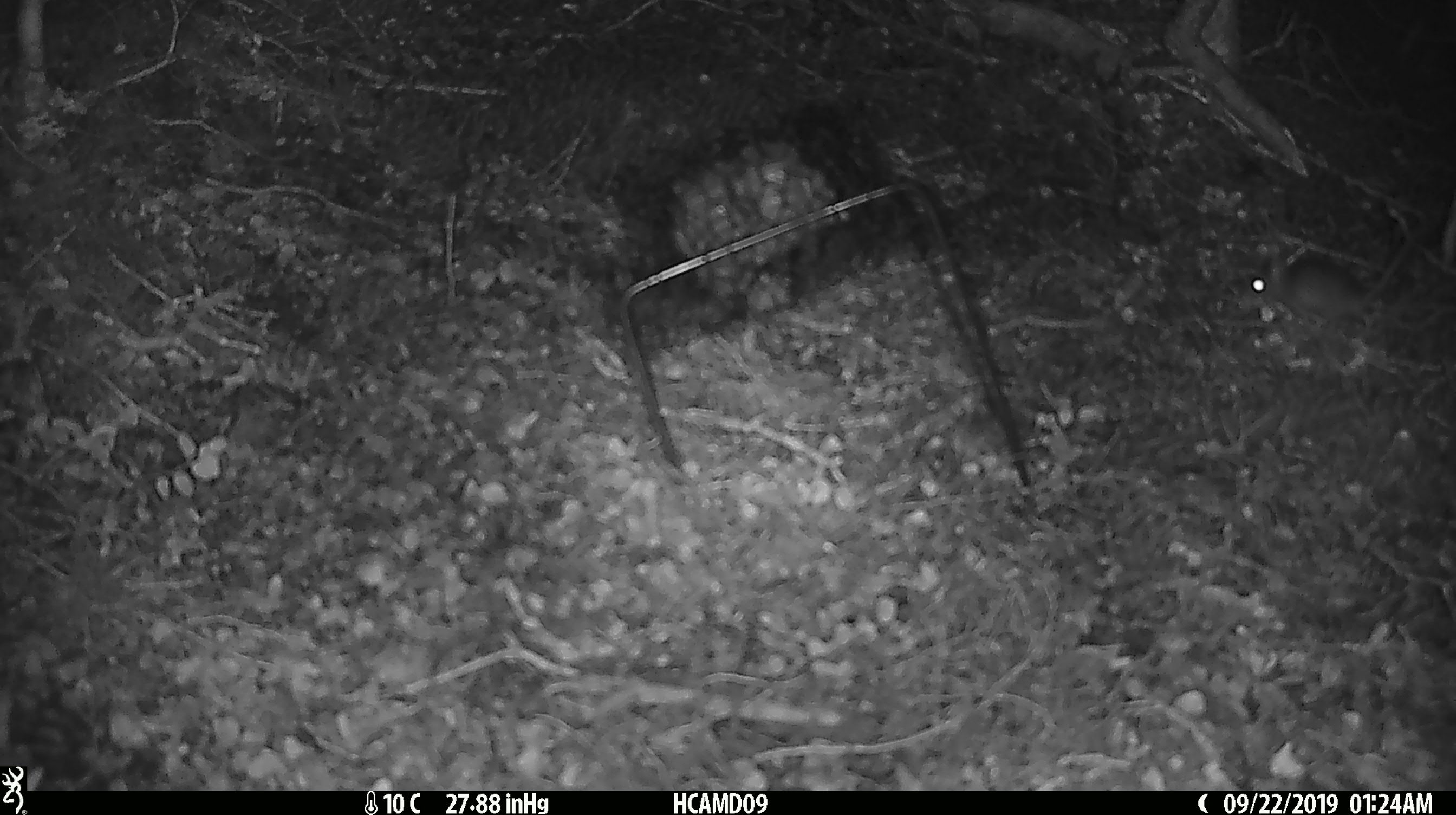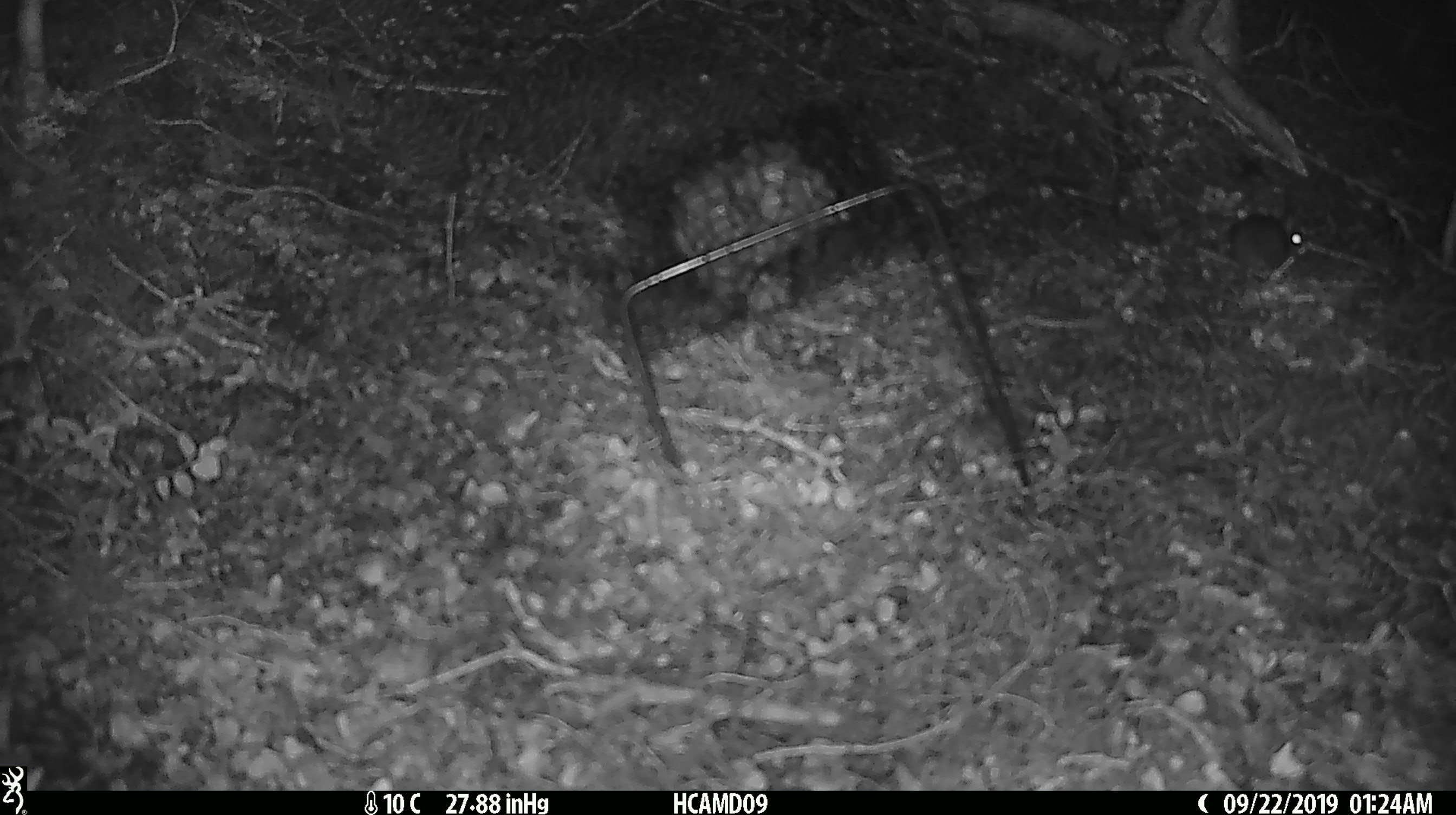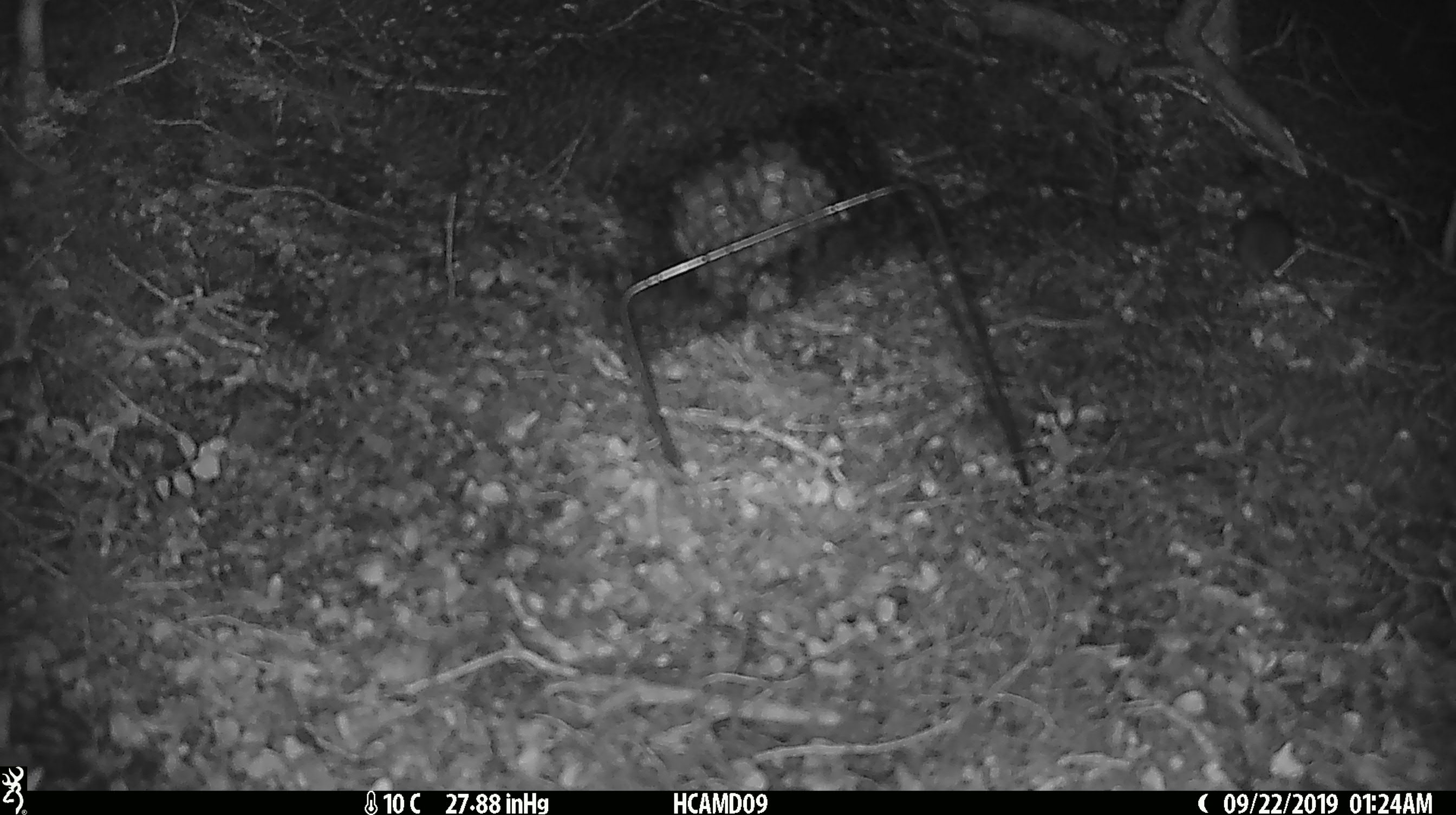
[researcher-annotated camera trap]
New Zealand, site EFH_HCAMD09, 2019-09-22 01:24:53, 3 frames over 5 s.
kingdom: Animalia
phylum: Chordata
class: Mammalia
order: Rodentia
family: Muridae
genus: Mus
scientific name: Mus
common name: mouse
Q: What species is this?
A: Mouse (Mus).